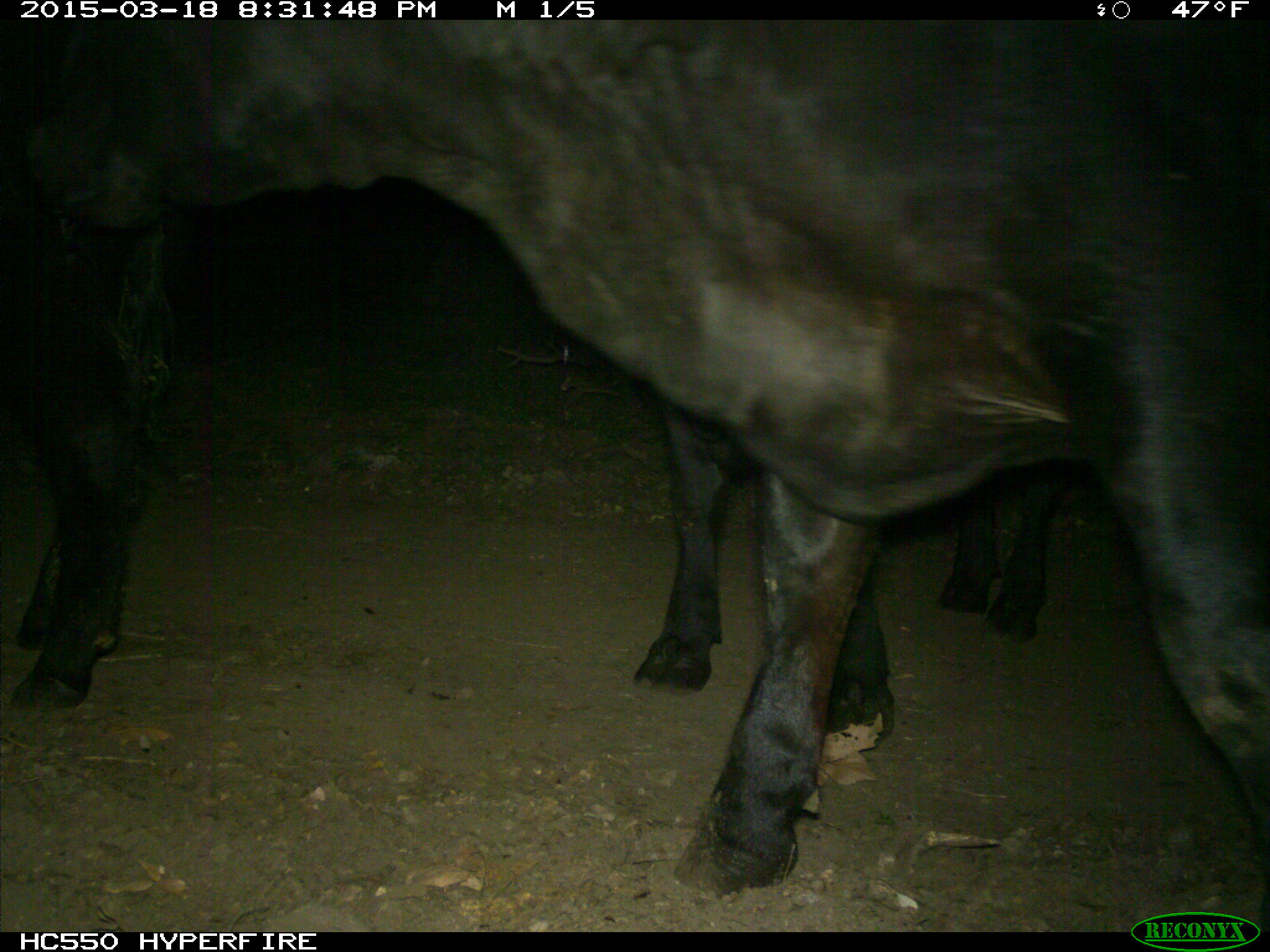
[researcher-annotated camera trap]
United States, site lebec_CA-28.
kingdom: Animalia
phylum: Chordata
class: Mammalia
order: Artiodactyla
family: Bovidae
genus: Bos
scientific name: Bos taurus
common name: domestic cow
Bos taurus (domestic cow).